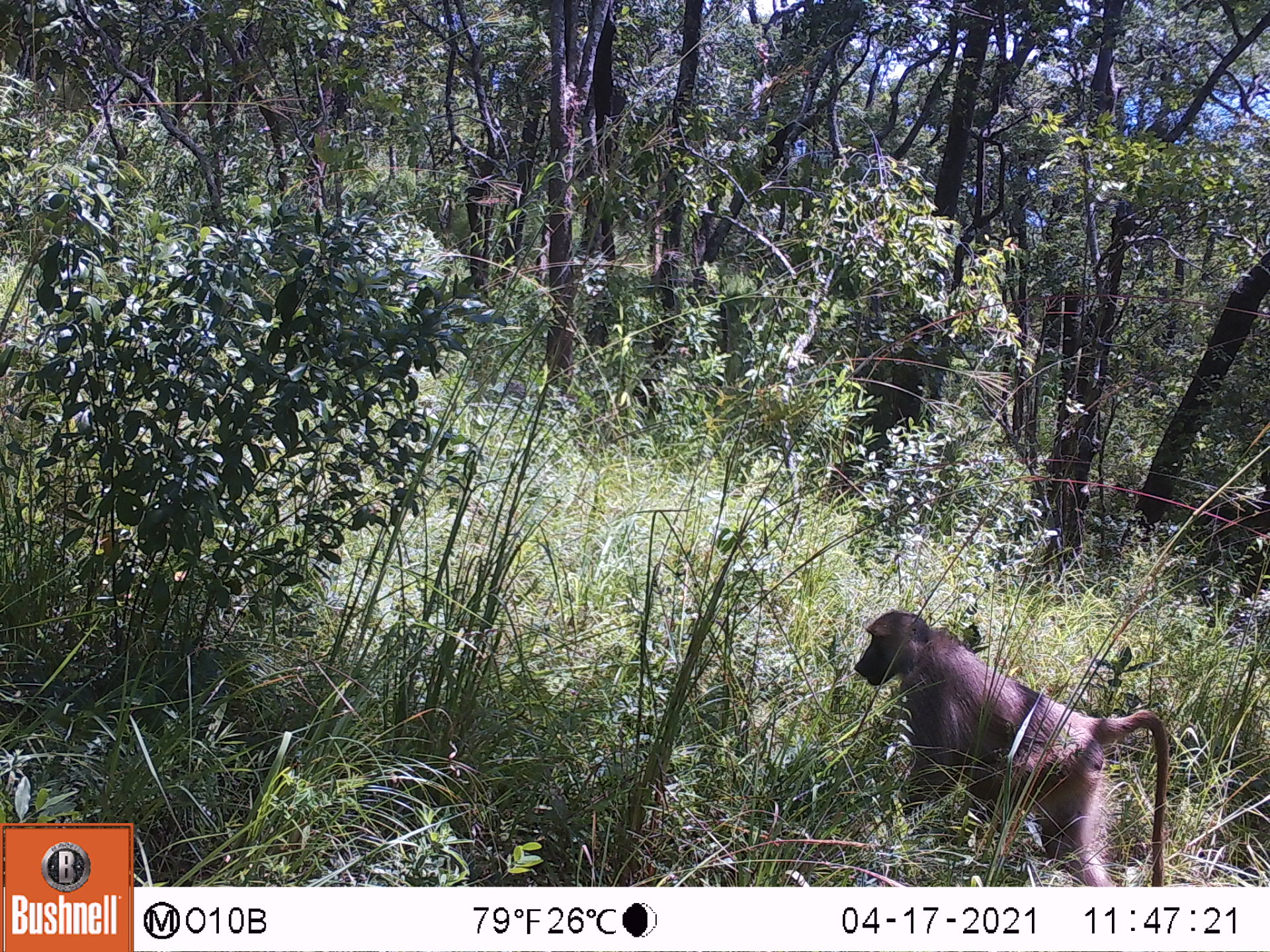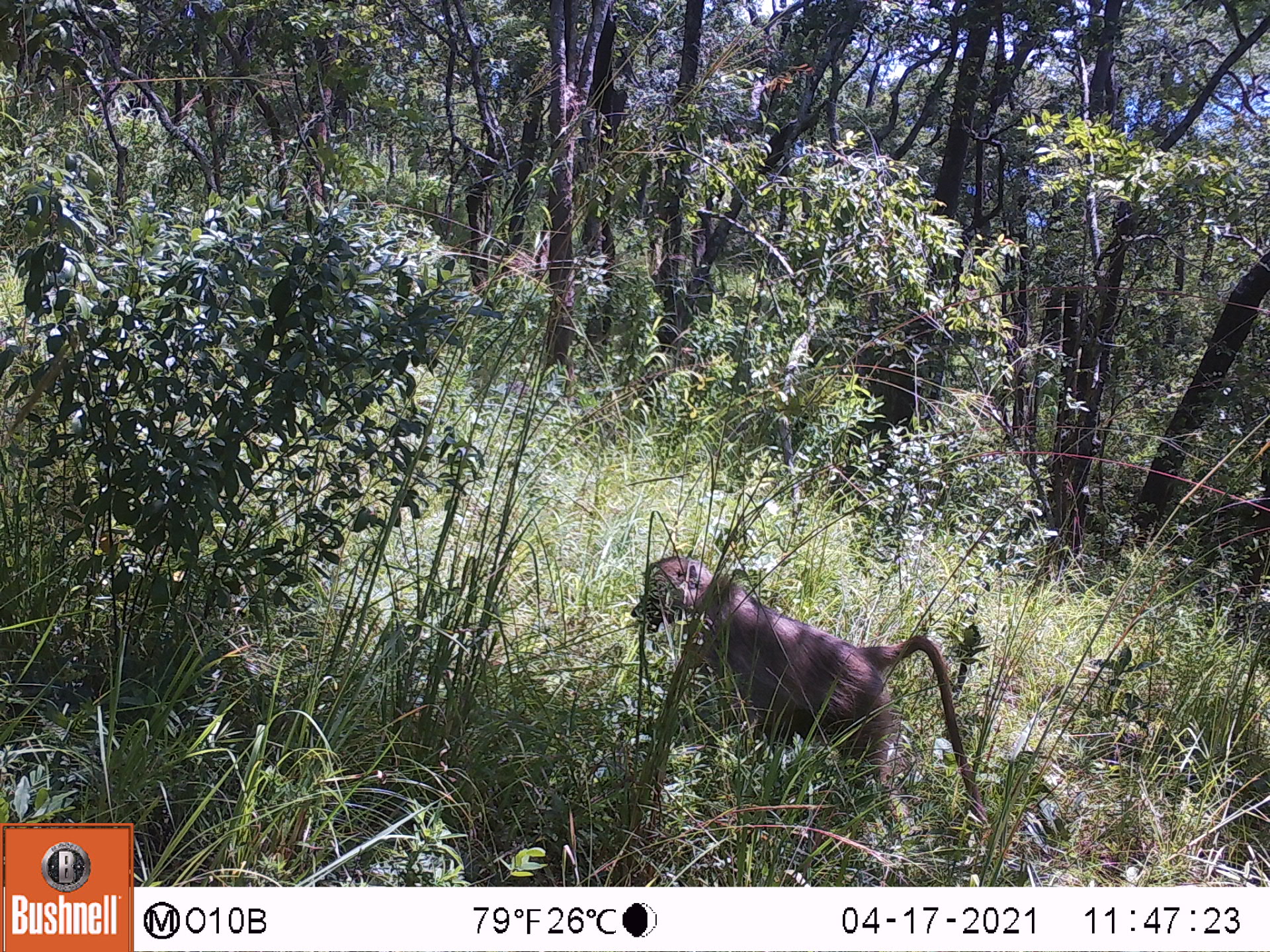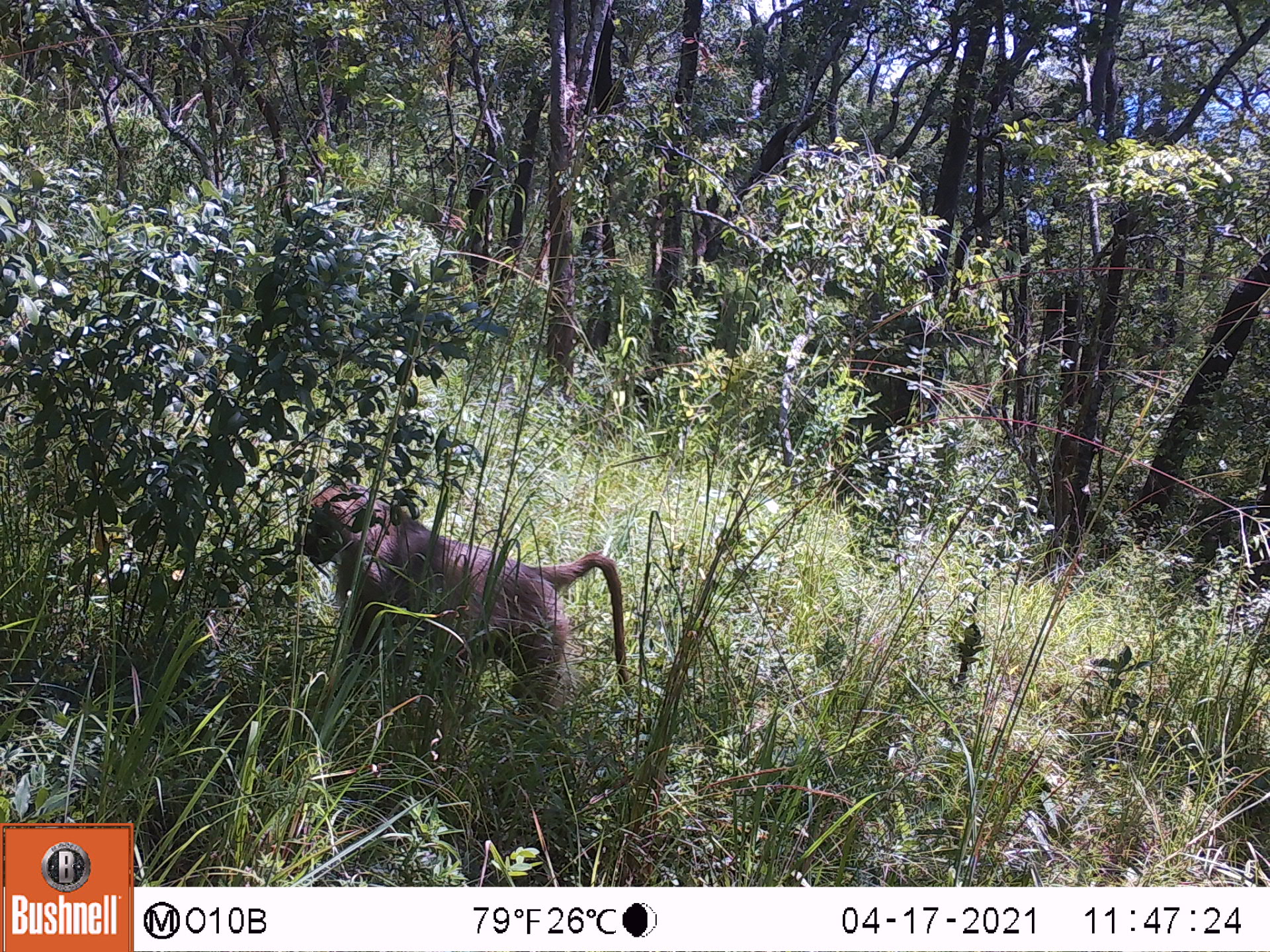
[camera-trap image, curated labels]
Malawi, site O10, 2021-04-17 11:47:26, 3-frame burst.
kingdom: Animalia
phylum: Chordata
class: Mammalia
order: Primates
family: Cercopithecidae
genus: Papio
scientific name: Papio cynocephalus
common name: yellow baboon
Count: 1.